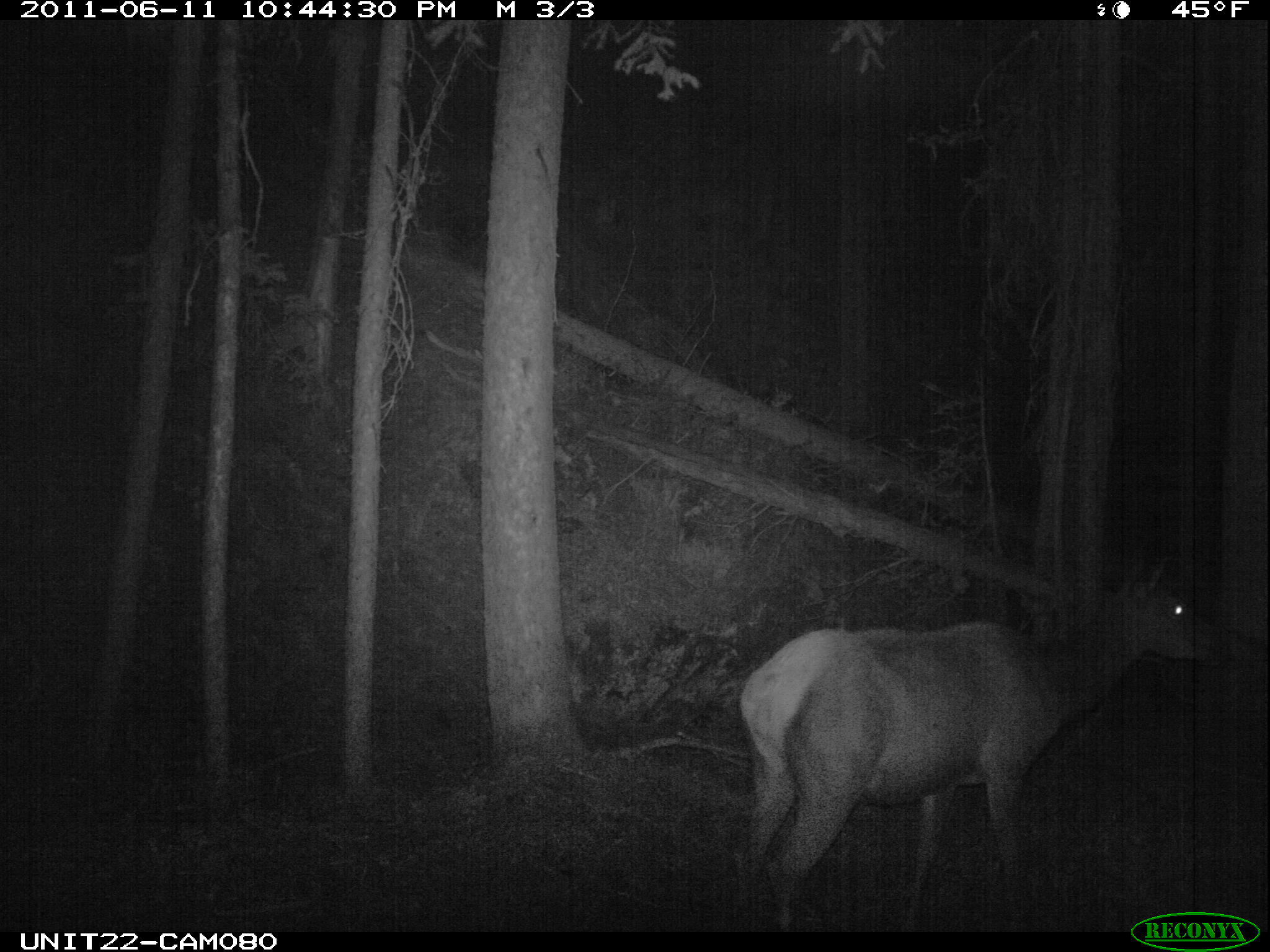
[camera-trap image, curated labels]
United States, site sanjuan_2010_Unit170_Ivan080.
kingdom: Animalia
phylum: Chordata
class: Mammalia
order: Artiodactyla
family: Cervidae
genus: Cervus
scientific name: Cervus elaphus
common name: red deer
Cervus elaphus (red deer).